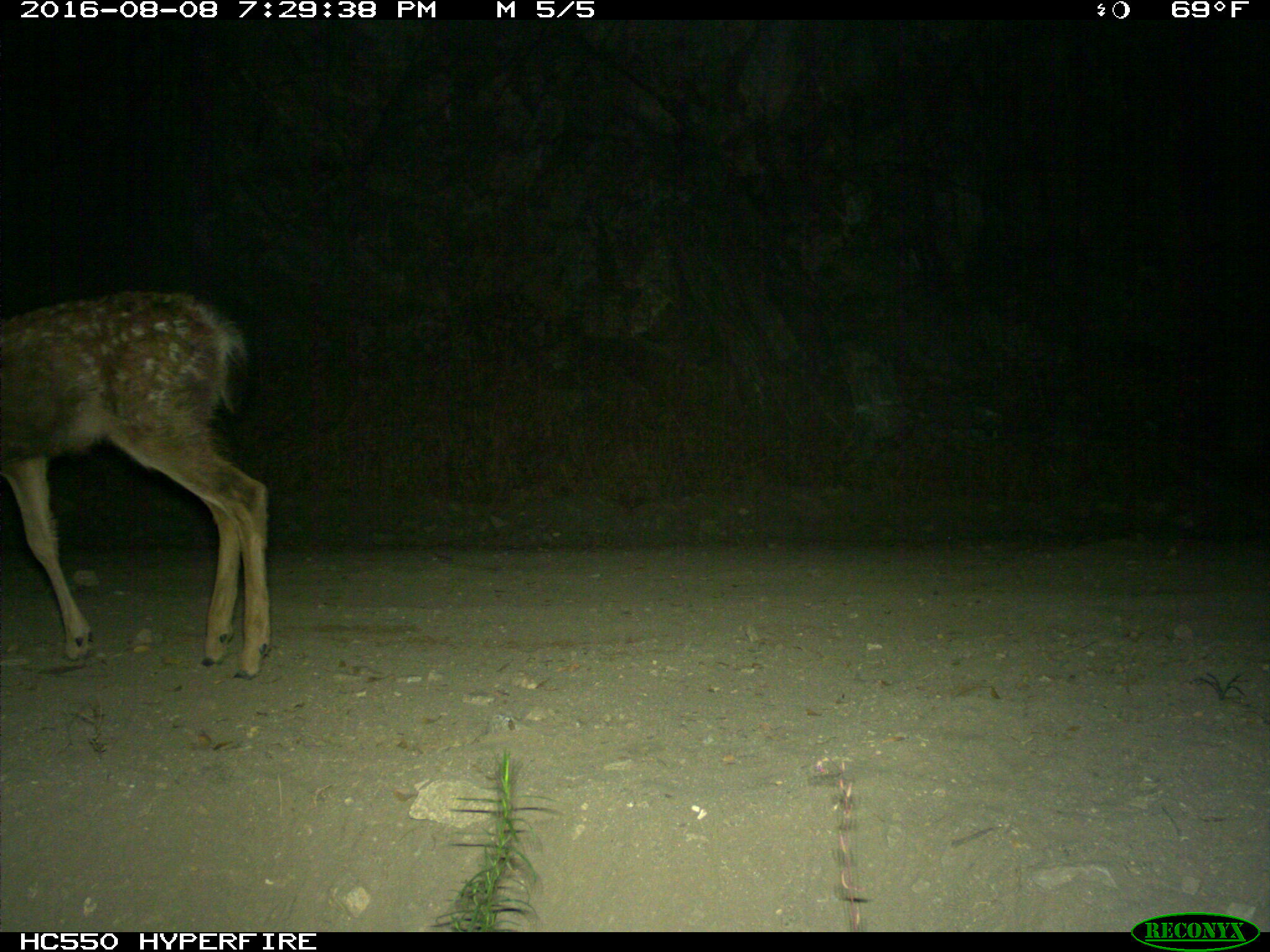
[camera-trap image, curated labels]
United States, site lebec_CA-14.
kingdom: Animalia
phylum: Chordata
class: Mammalia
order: Artiodactyla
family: Cervidae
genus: Odocoileus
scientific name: Odocoileus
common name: deer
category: unidentified deer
Unidentified deer (deer) (Odocoileus).